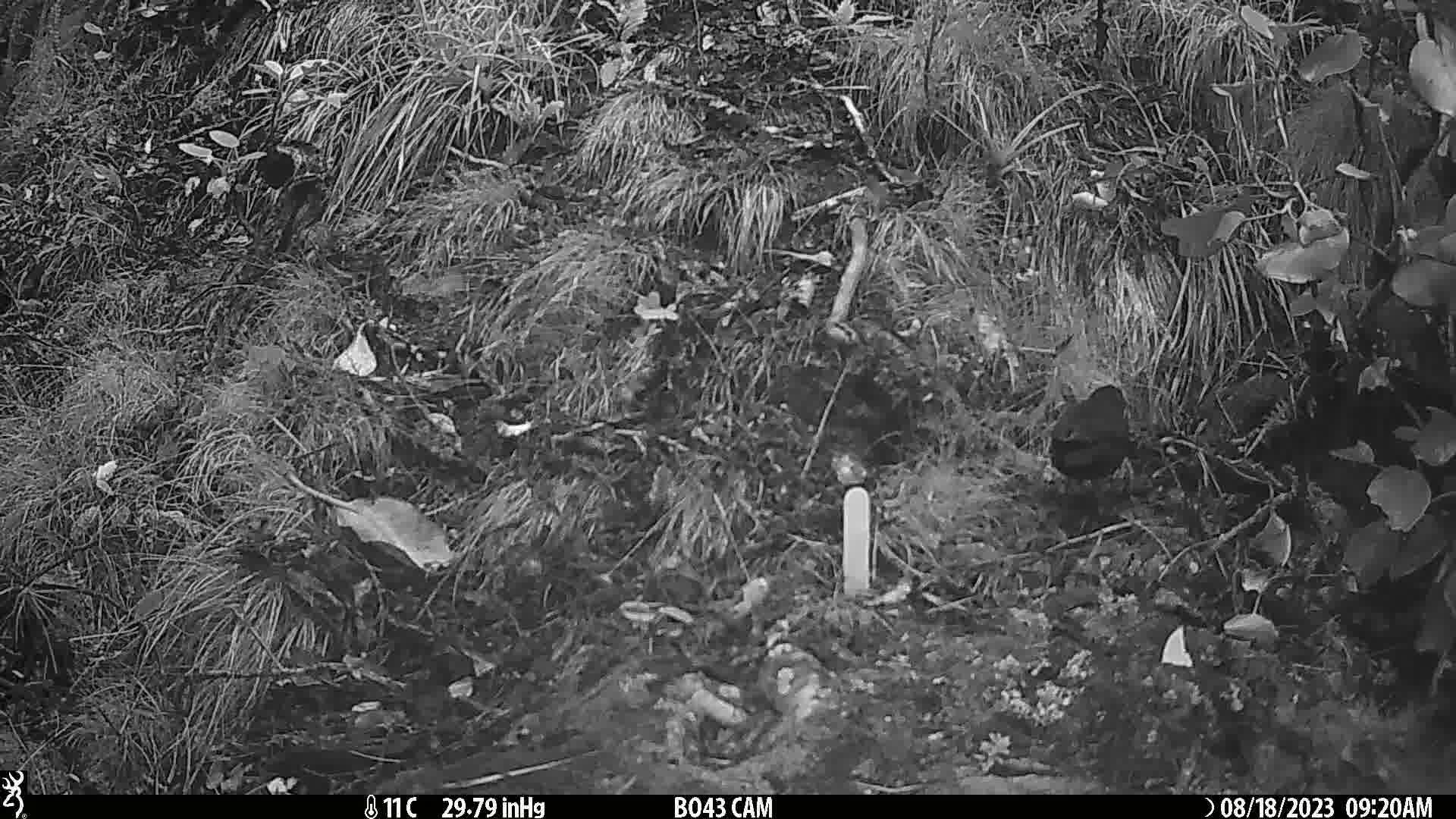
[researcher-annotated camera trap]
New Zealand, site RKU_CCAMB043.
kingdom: Animalia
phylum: Chordata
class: Aves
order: Passeriformes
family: Turdidae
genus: Turdus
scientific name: Turdus merula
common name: eurasian blackbird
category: blackbird